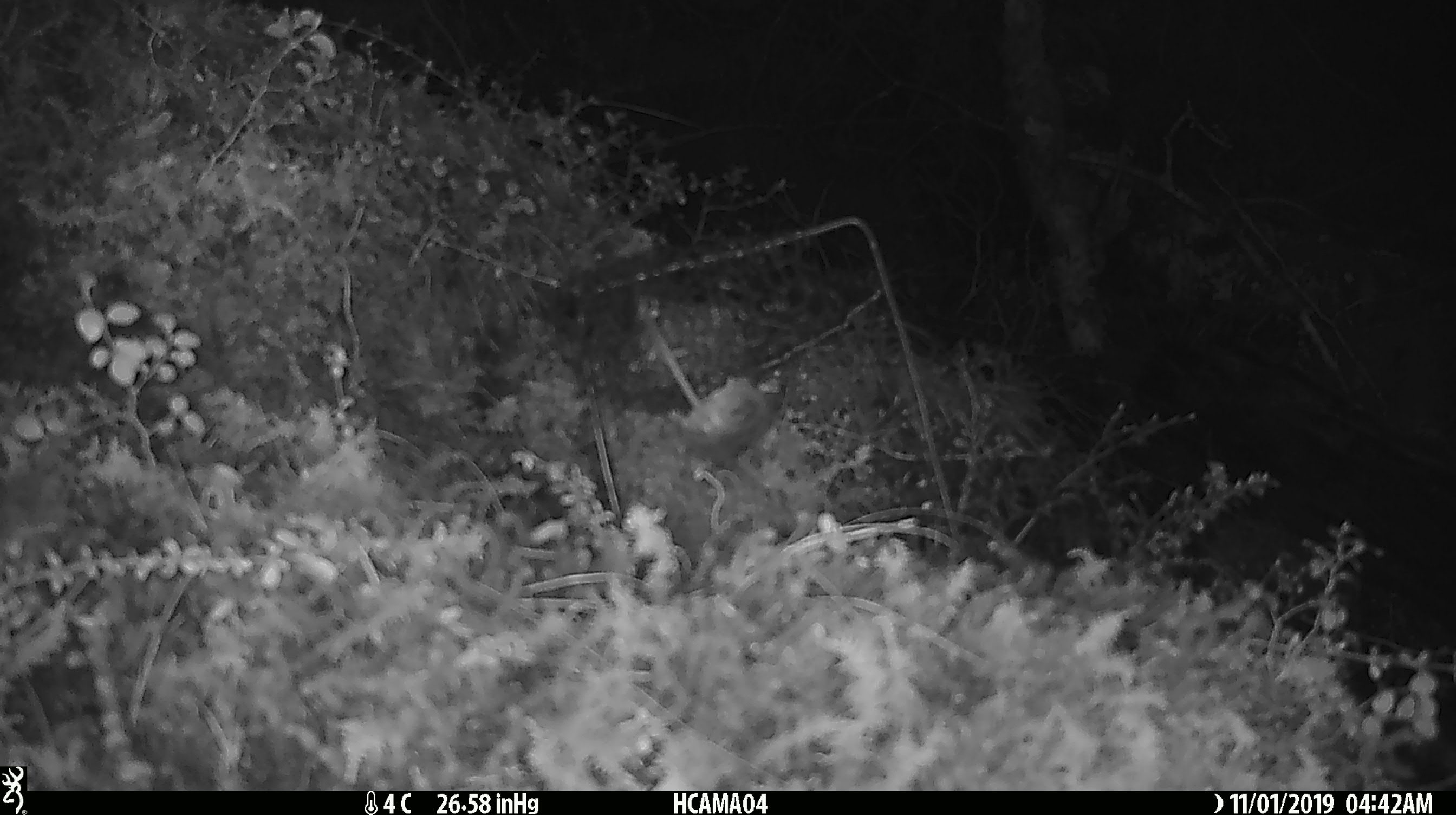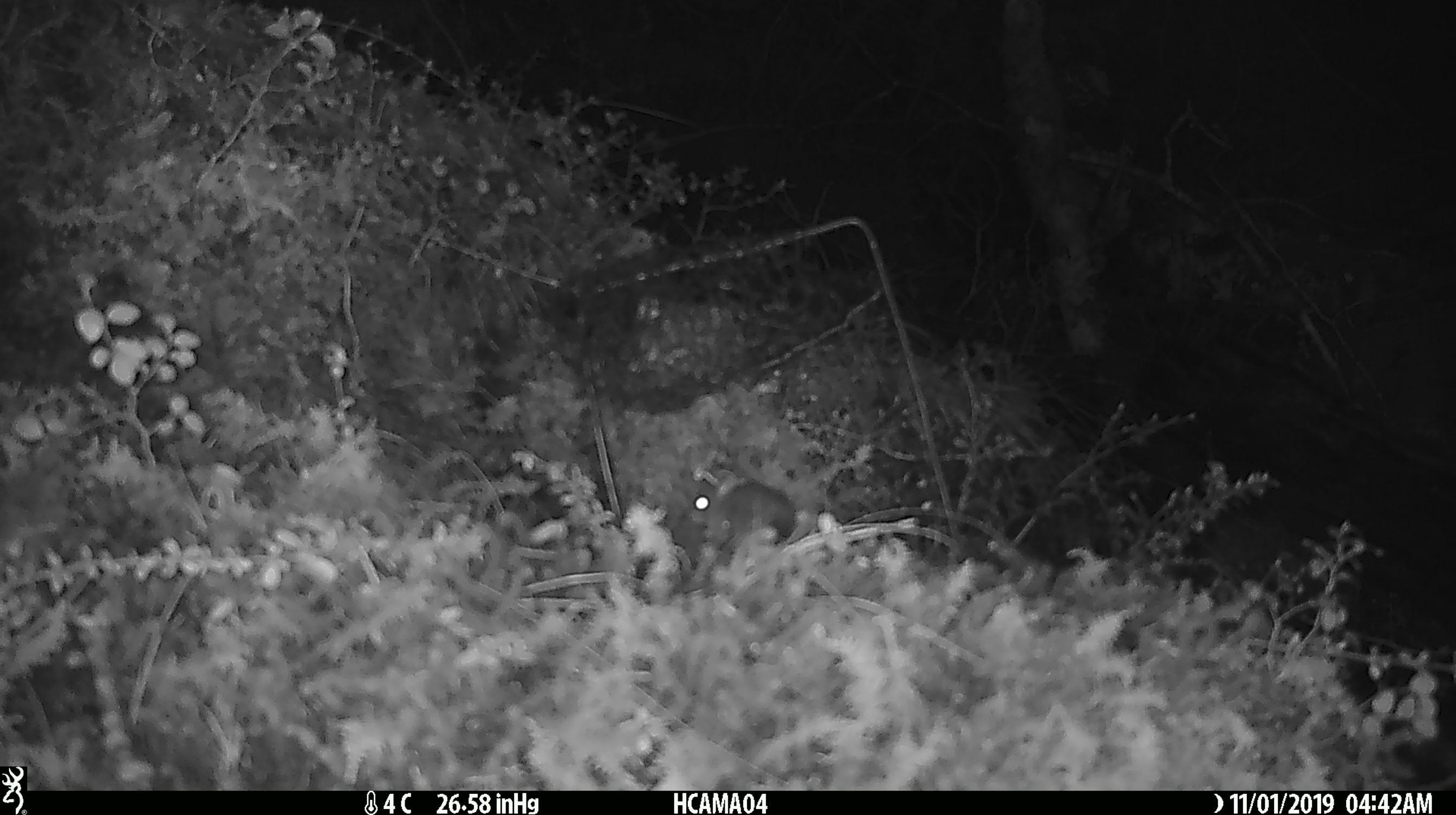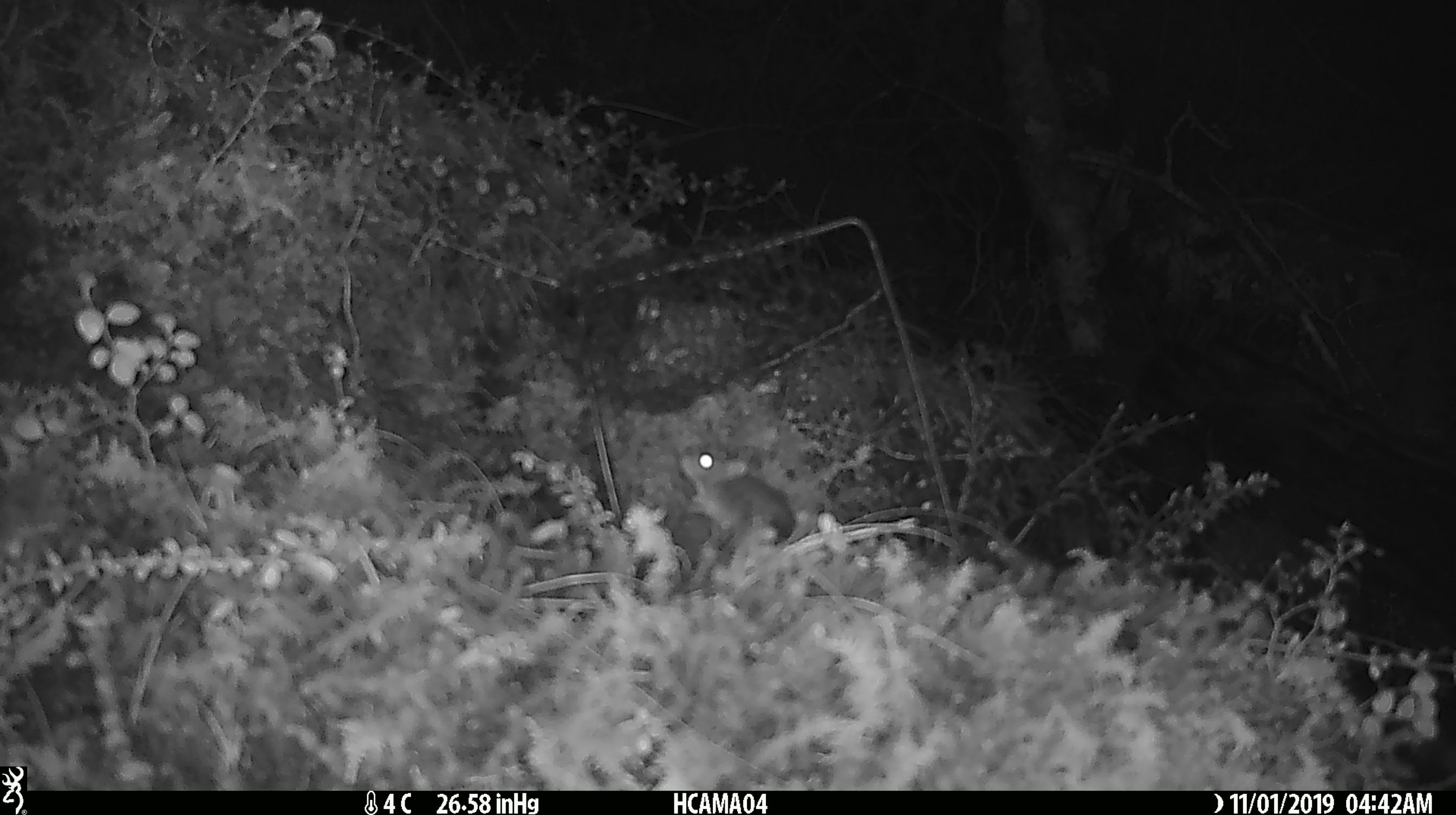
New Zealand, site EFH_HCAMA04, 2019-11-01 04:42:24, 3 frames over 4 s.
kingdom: Animalia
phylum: Chordata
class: Mammalia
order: Rodentia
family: Muridae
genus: Mus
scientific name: Mus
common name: mouse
Mouse (Mus).